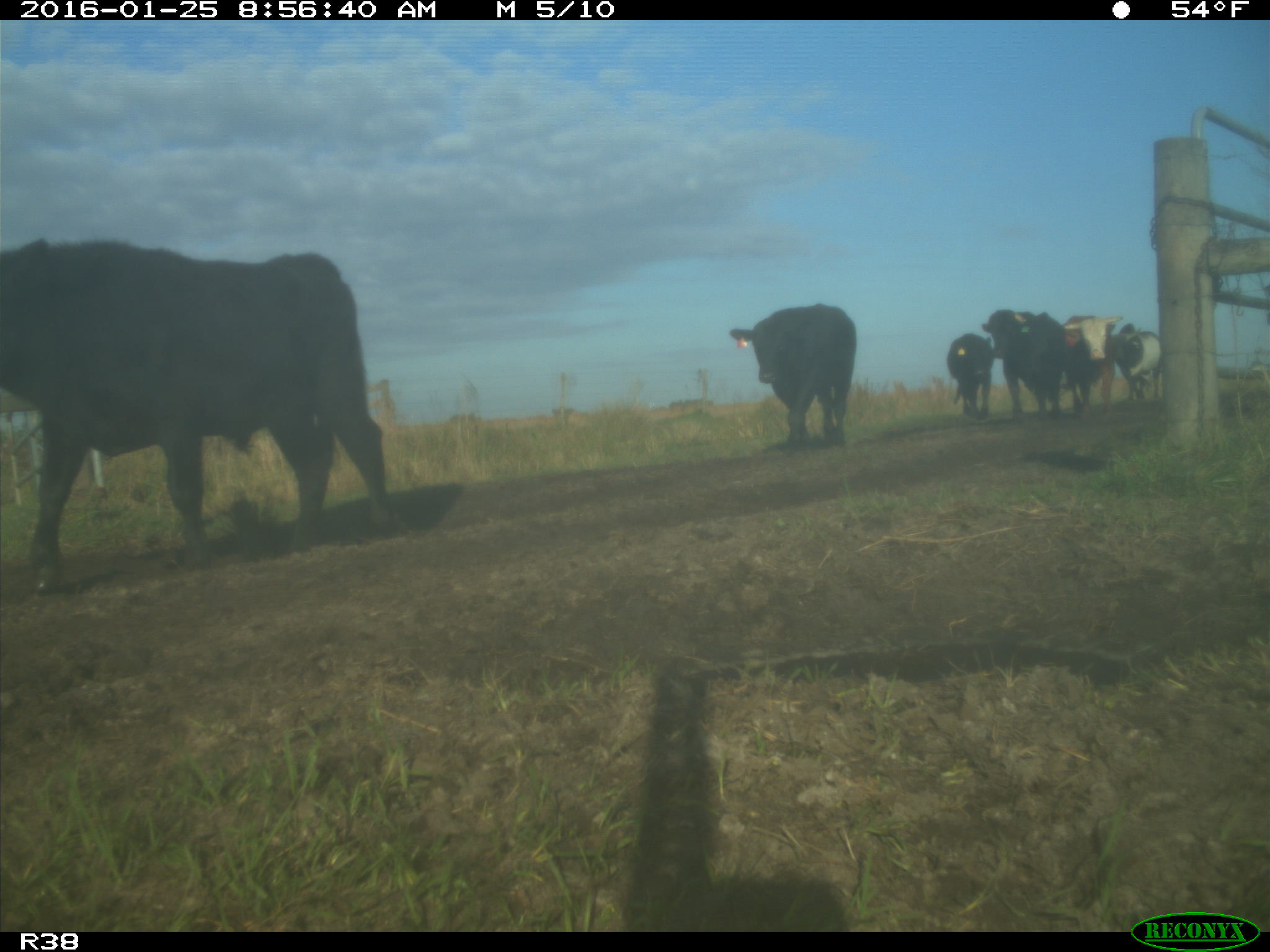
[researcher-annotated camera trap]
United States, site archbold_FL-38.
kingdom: Animalia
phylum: Chordata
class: Mammalia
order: Artiodactyla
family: Bovidae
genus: Bos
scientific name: Bos taurus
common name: domestic cow